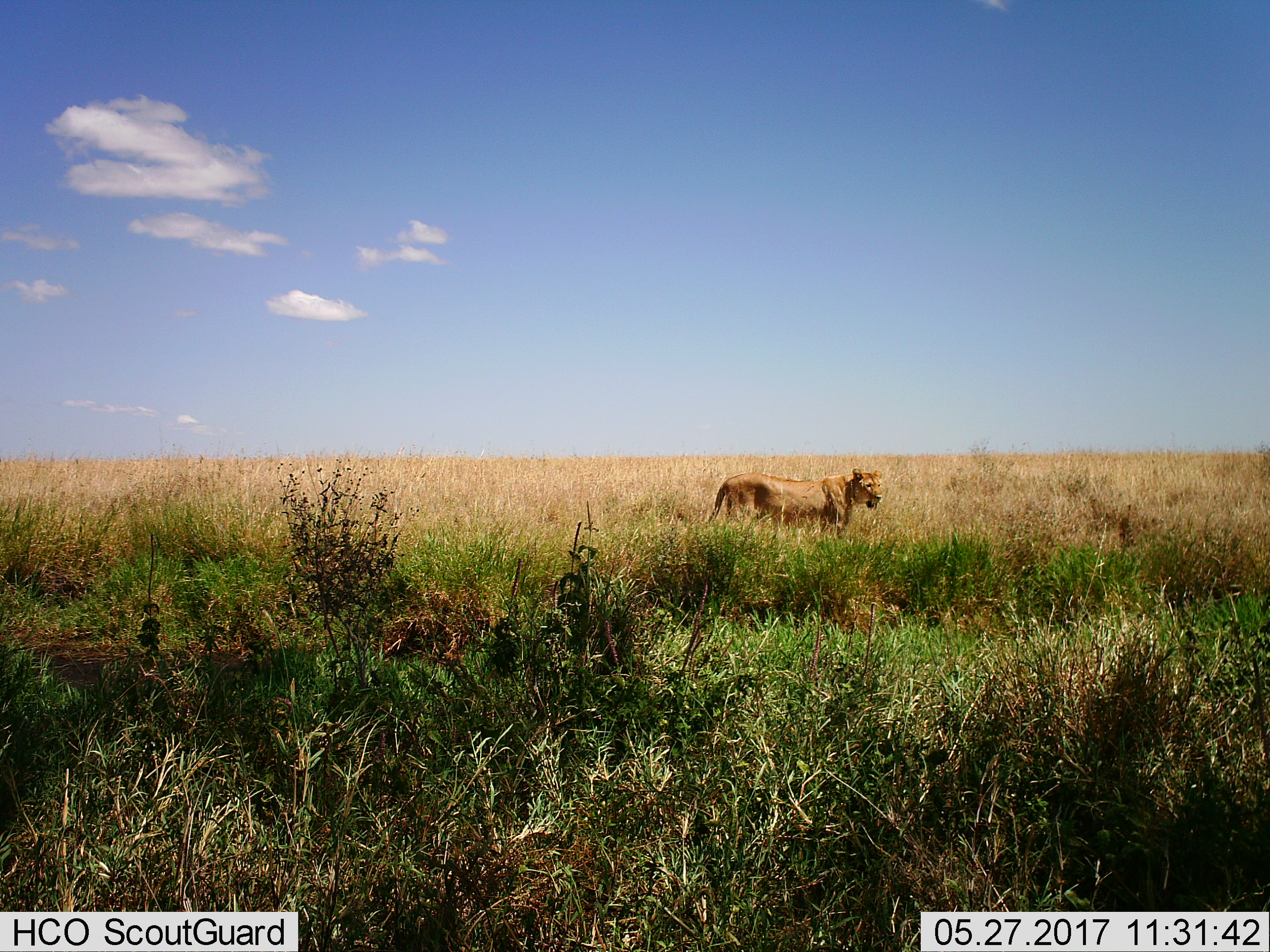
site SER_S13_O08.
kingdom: Animalia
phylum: Chordata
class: Mammalia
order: Carnivora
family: Felidae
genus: Panthera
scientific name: Panthera leo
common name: lion female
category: lionfemale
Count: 1.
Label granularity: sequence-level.